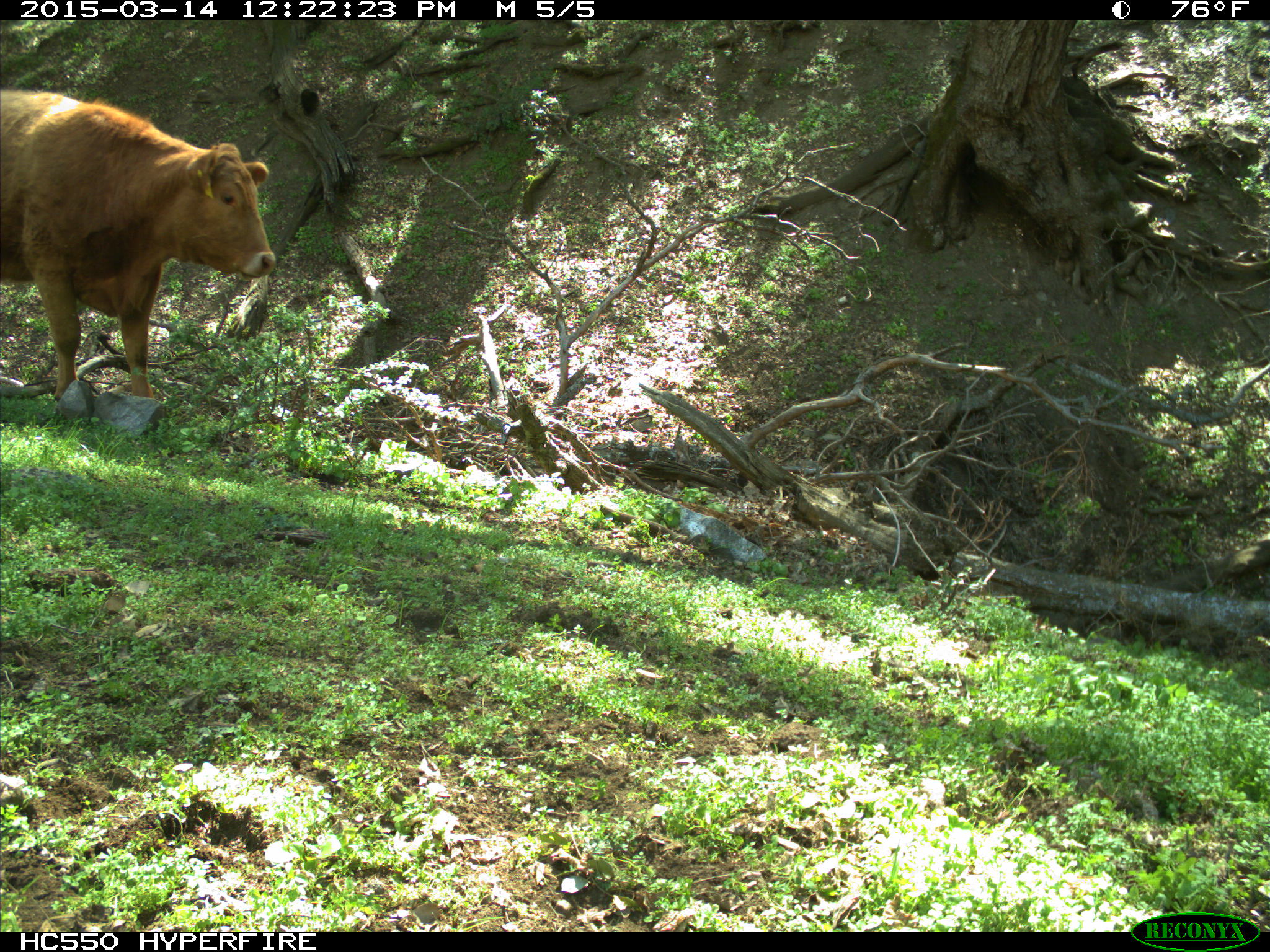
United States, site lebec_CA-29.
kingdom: Animalia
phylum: Chordata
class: Mammalia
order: Artiodactyla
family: Bovidae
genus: Bos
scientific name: Bos taurus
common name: domestic cow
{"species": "Bos taurus (domestic cow)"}